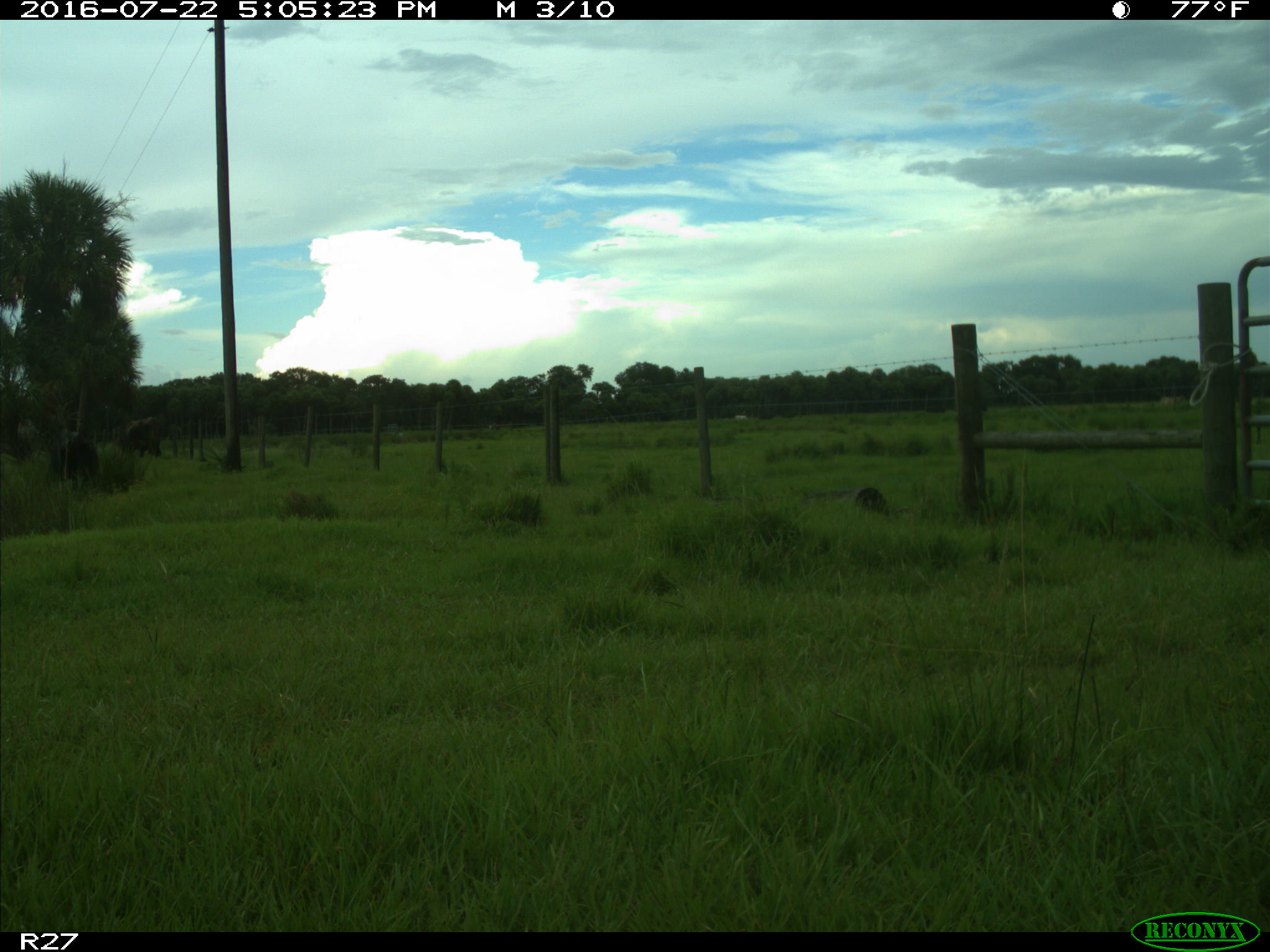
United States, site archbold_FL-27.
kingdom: Animalia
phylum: Chordata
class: Mammalia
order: Artiodactyla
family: Bovidae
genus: Bos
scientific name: Bos taurus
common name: domestic cow